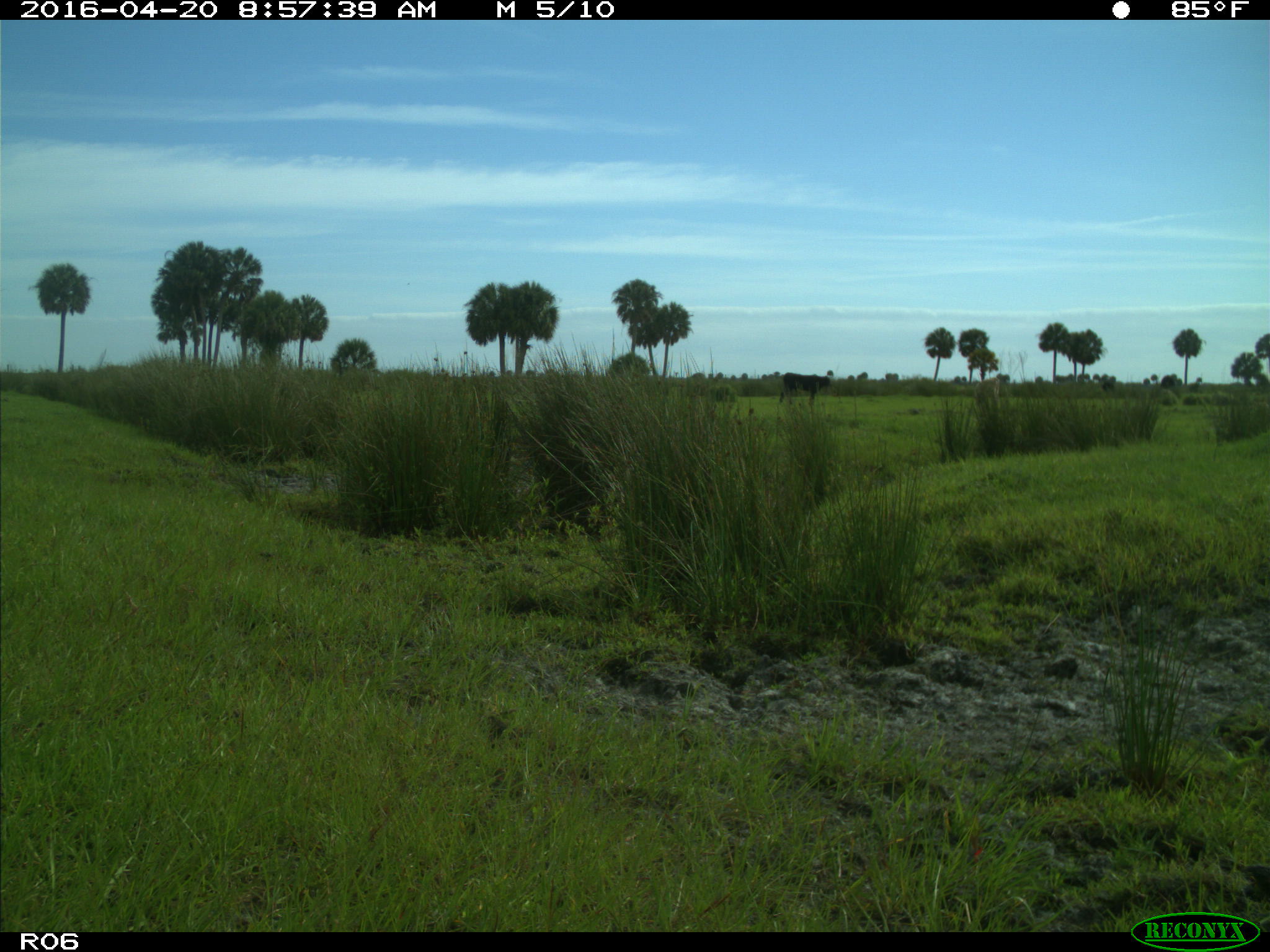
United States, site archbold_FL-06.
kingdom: Animalia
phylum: Chordata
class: Mammalia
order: Artiodactyla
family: Bovidae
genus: Bos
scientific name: Bos taurus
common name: domestic cow